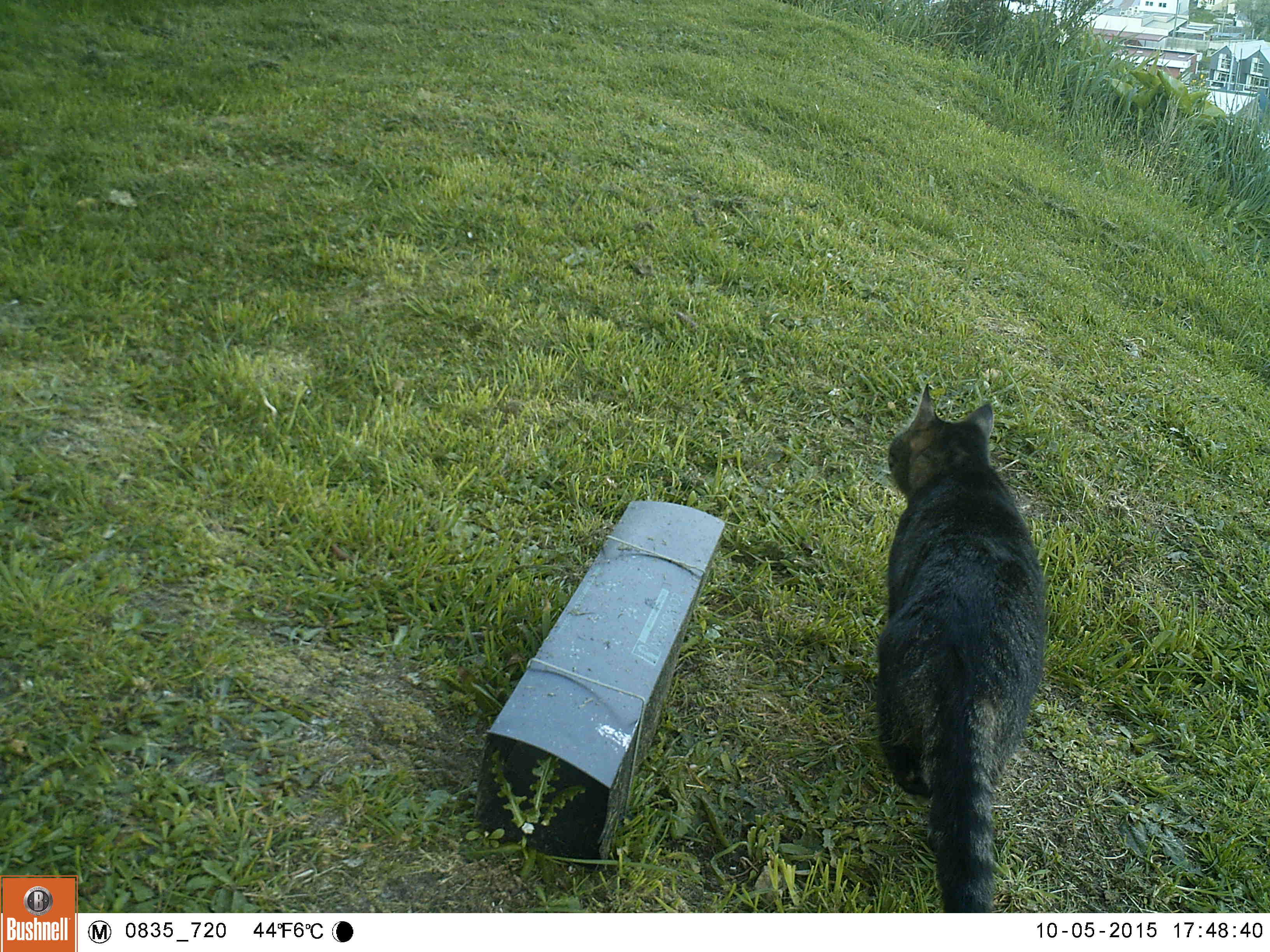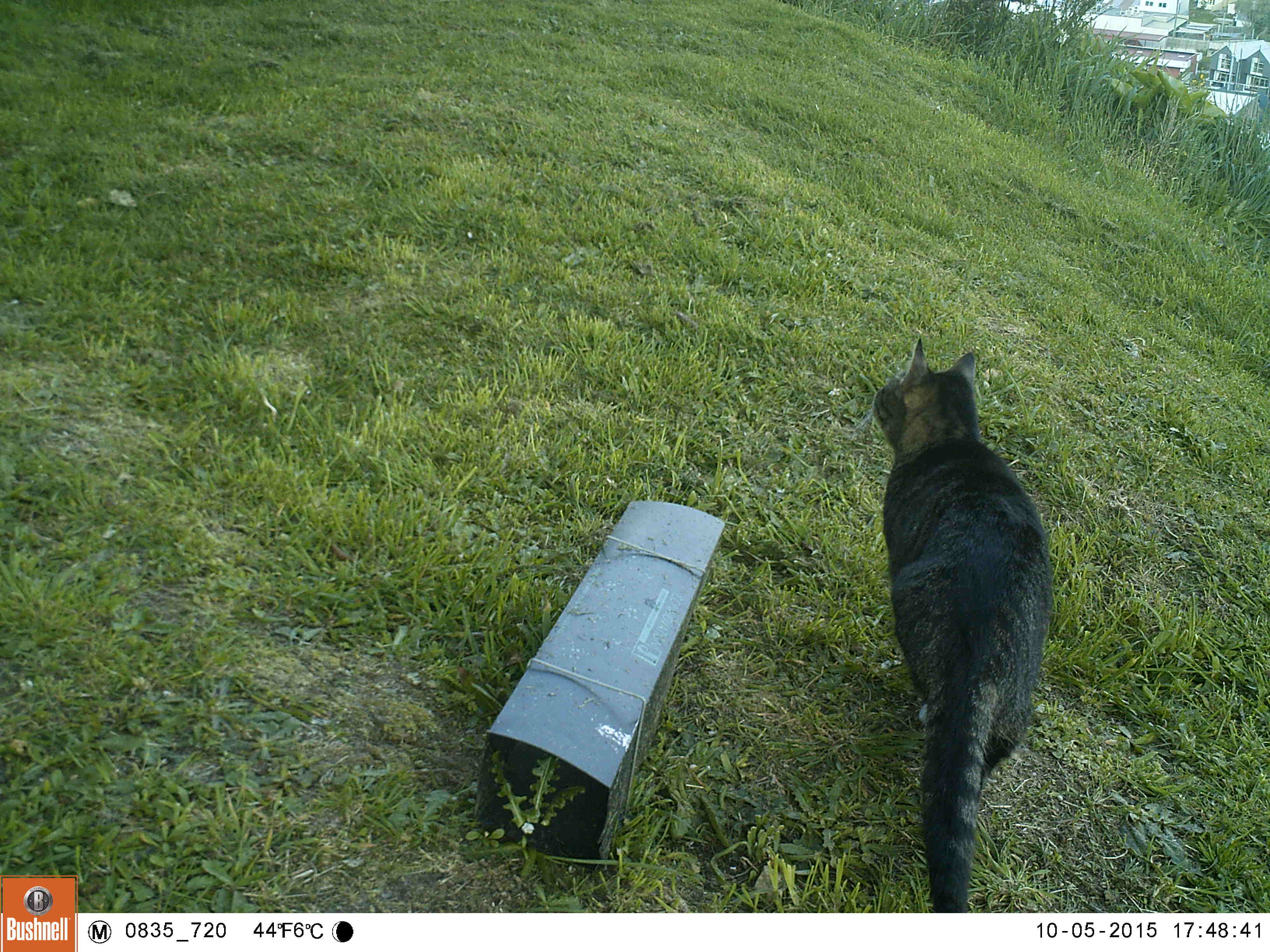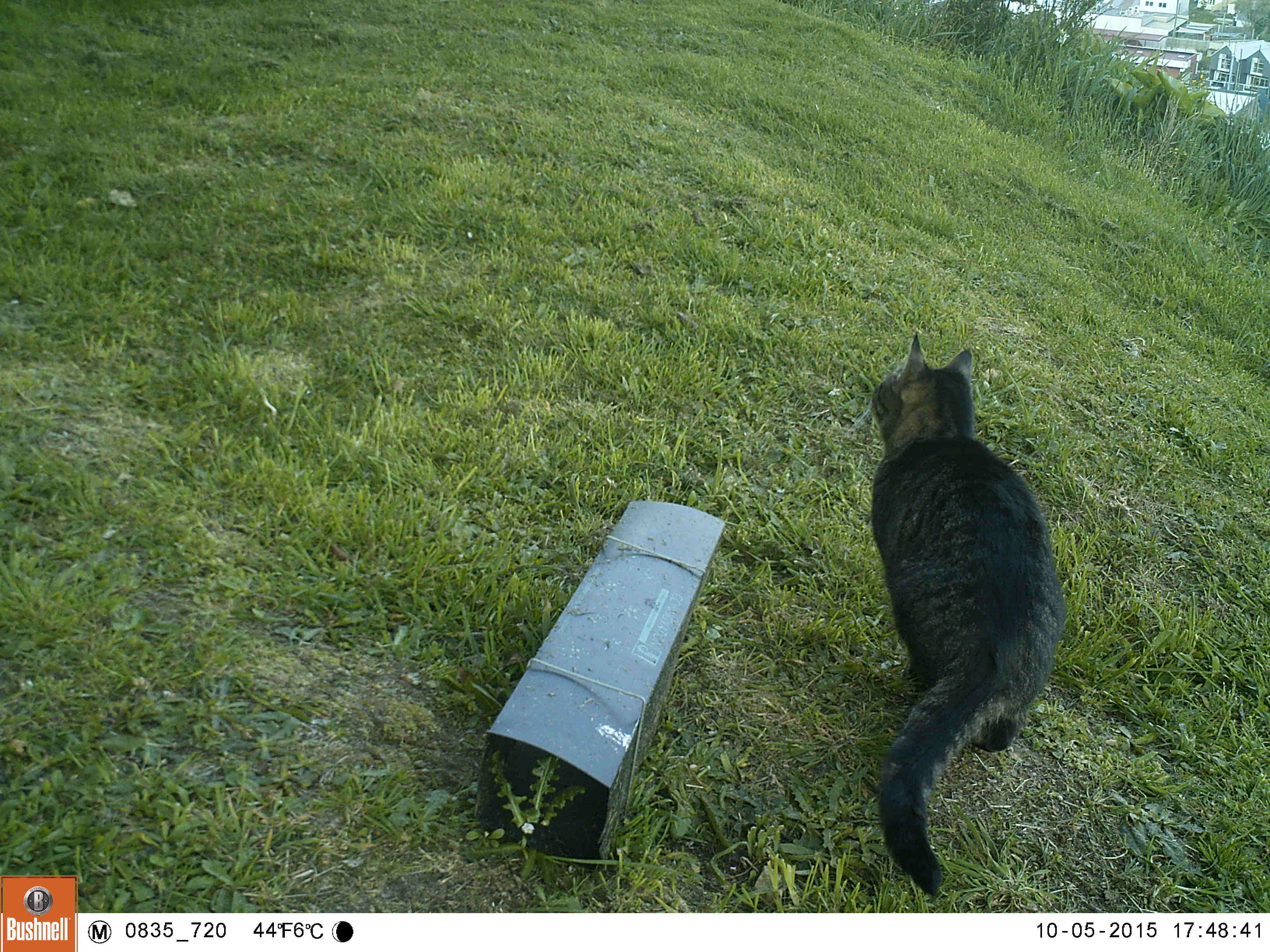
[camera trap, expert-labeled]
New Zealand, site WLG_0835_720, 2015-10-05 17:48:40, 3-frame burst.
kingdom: Animalia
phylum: Chordata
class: Mammalia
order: Carnivora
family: Felidae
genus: Felis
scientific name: Felis catus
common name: domestic cat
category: cat